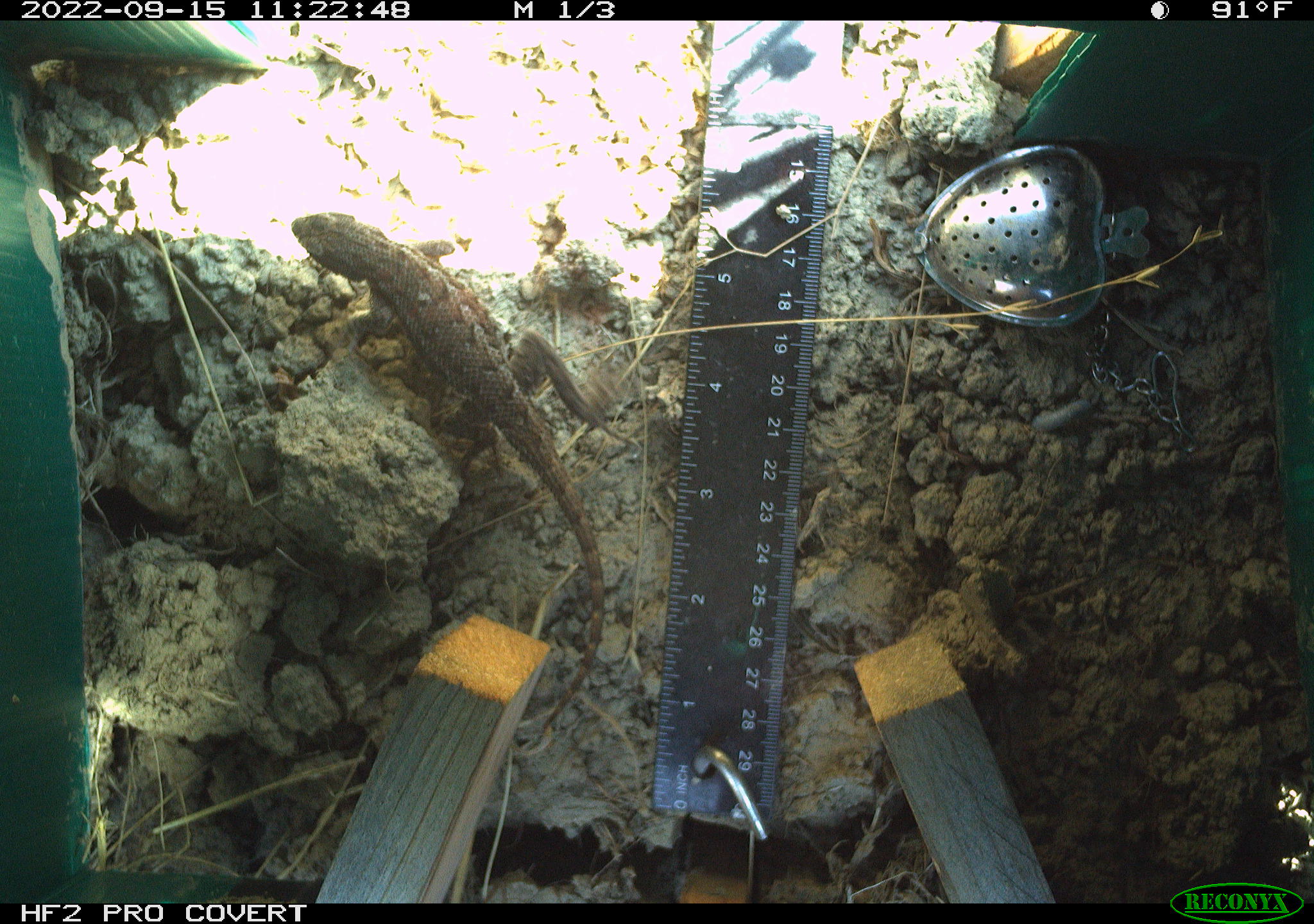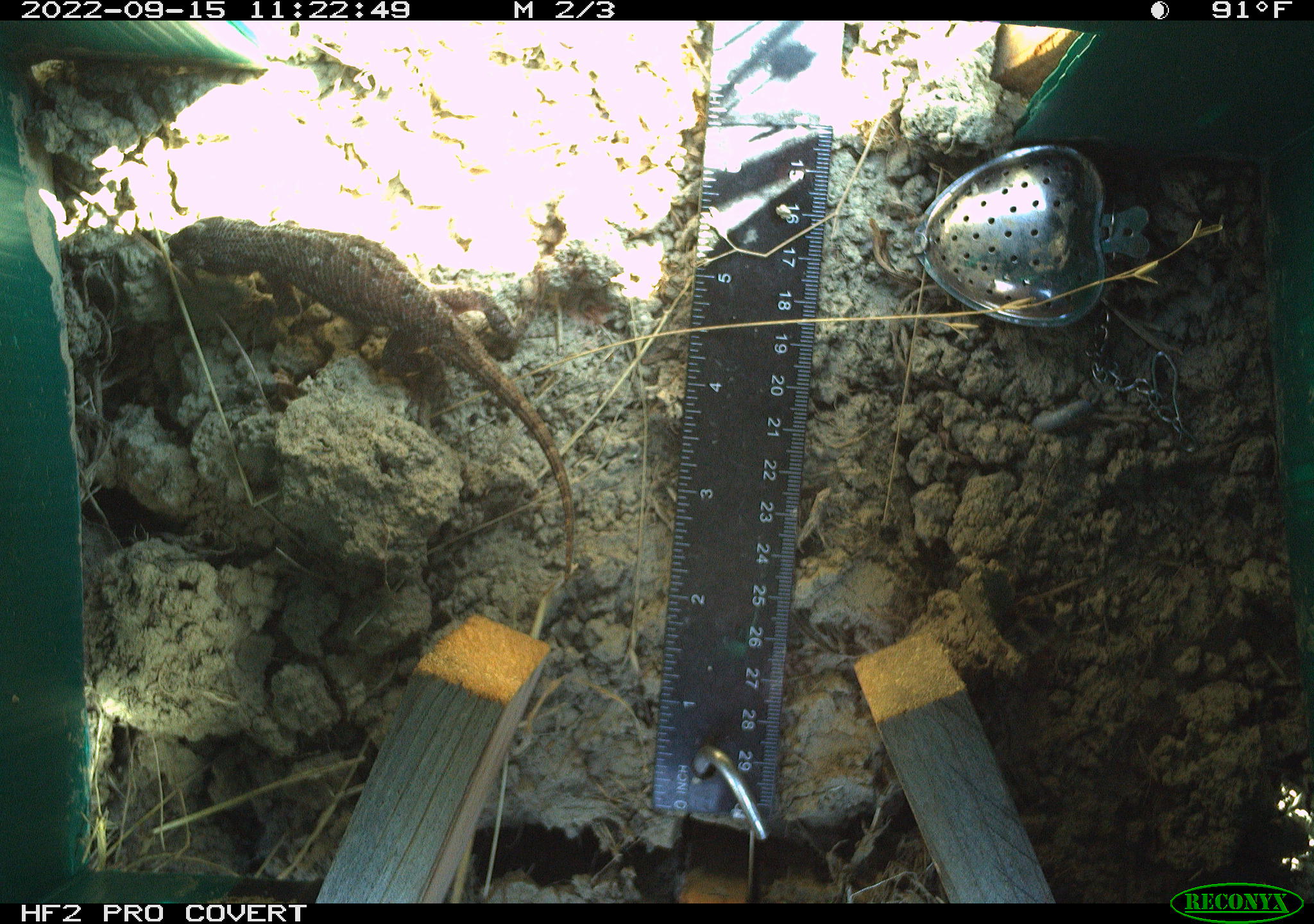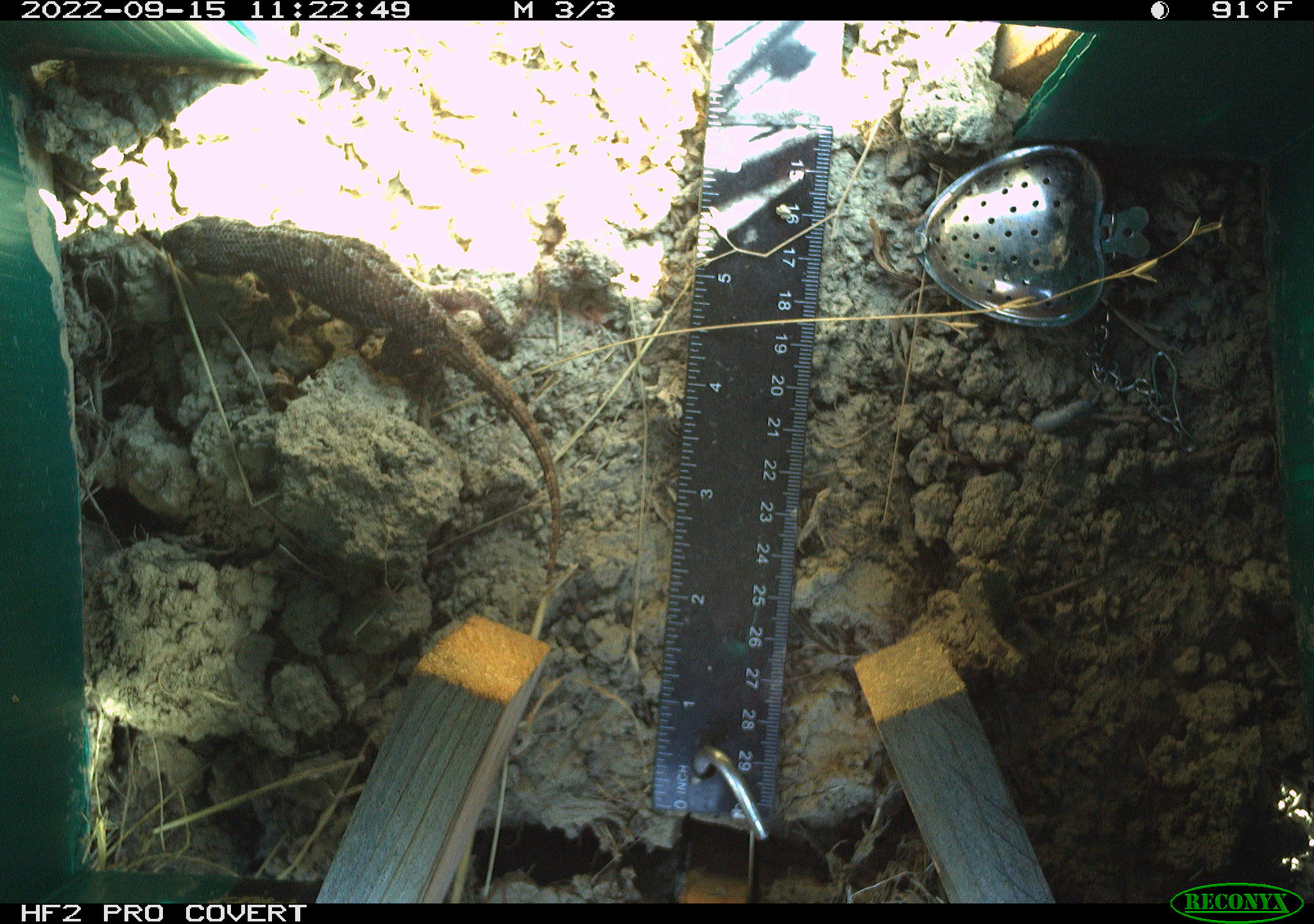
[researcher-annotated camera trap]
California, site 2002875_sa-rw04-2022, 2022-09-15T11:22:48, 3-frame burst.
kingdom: Animalia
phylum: Chordata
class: Reptilia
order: Squamata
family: Phrynosomatidae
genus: Sceloporus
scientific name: Sceloporus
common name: spiny lizards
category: sceloporus species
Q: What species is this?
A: Sceloporus species (spiny lizards) (Sceloporus).